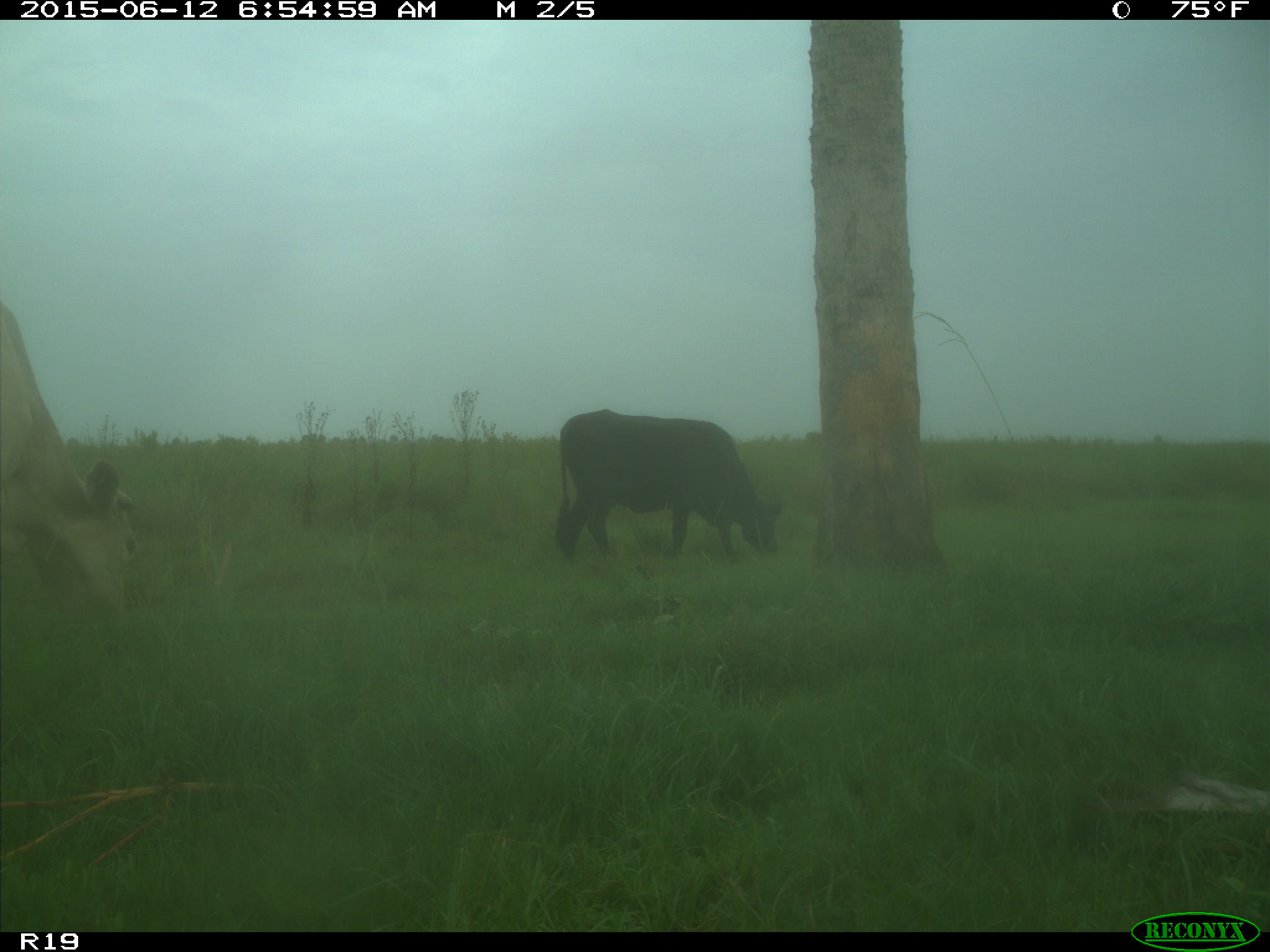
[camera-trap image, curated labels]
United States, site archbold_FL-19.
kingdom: Animalia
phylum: Chordata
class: Mammalia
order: Artiodactyla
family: Bovidae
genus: Bos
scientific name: Bos taurus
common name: domestic cow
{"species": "Bos taurus (domestic cow)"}